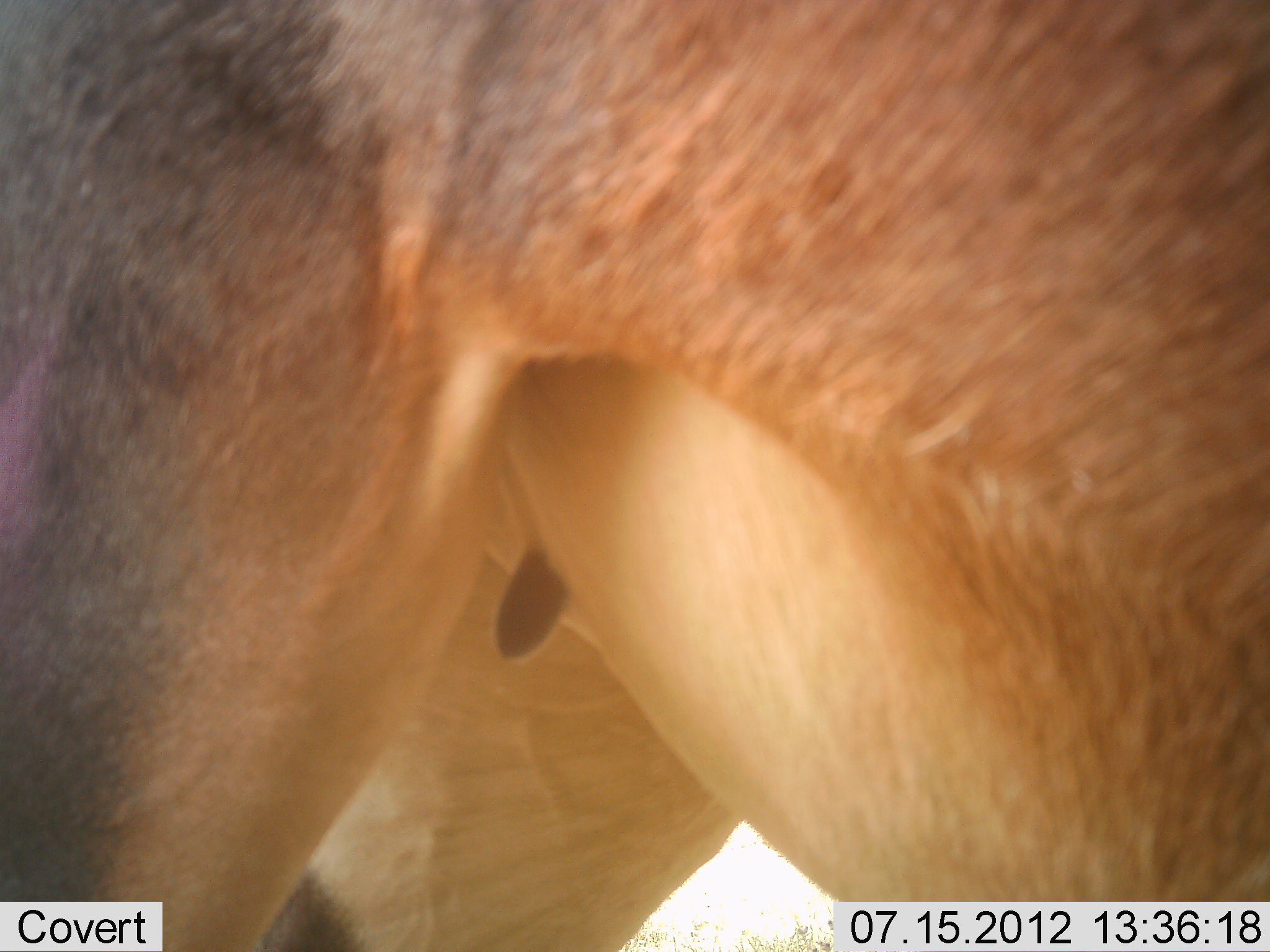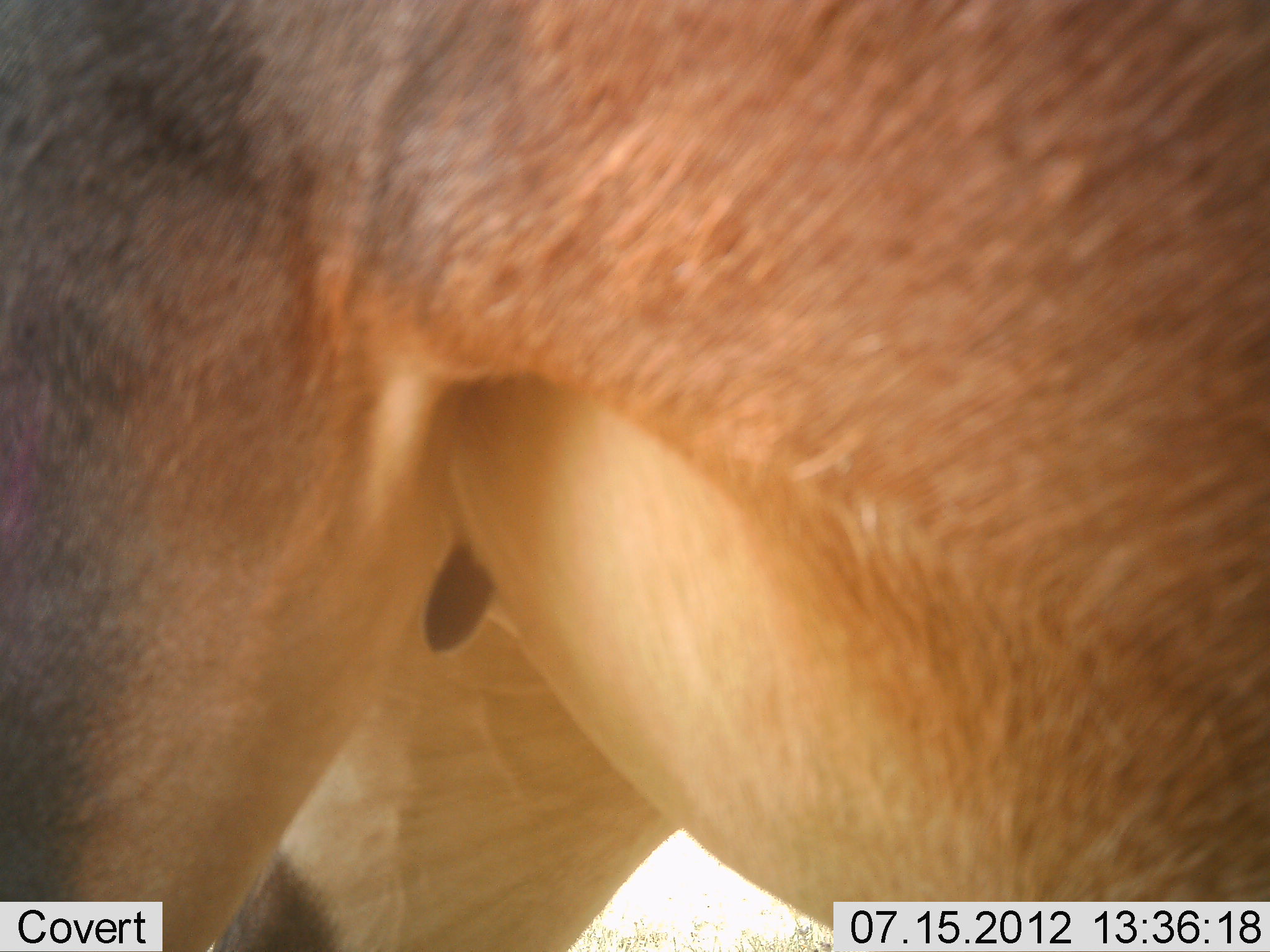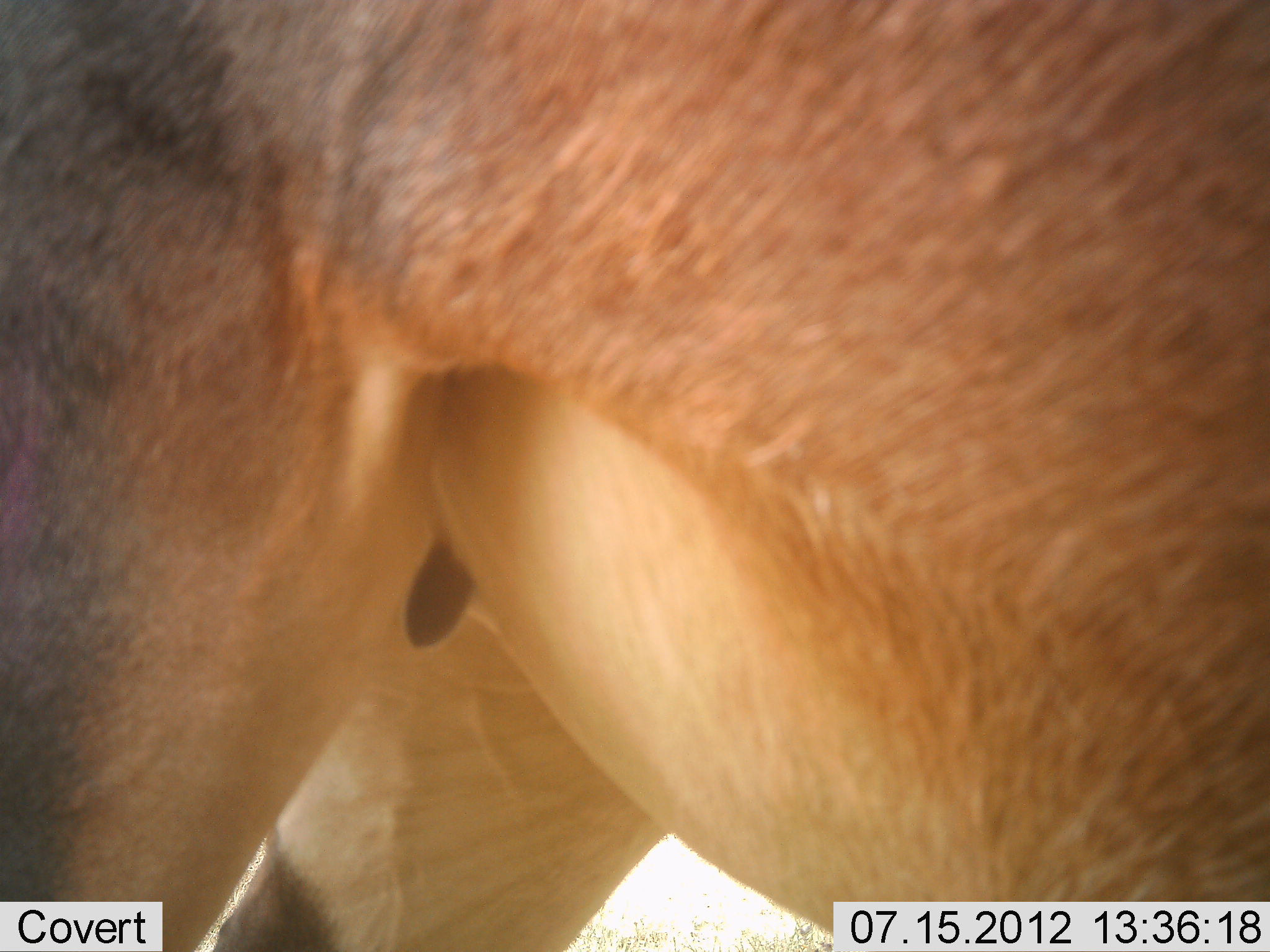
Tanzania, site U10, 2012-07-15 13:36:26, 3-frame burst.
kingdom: Animalia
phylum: Chordata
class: Mammalia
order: Artiodactyla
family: Bovidae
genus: Alcelaphus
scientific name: Alcelaphus buselaphus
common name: hartebeest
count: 1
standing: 100%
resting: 0%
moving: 0%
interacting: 0%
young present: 0%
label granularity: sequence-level